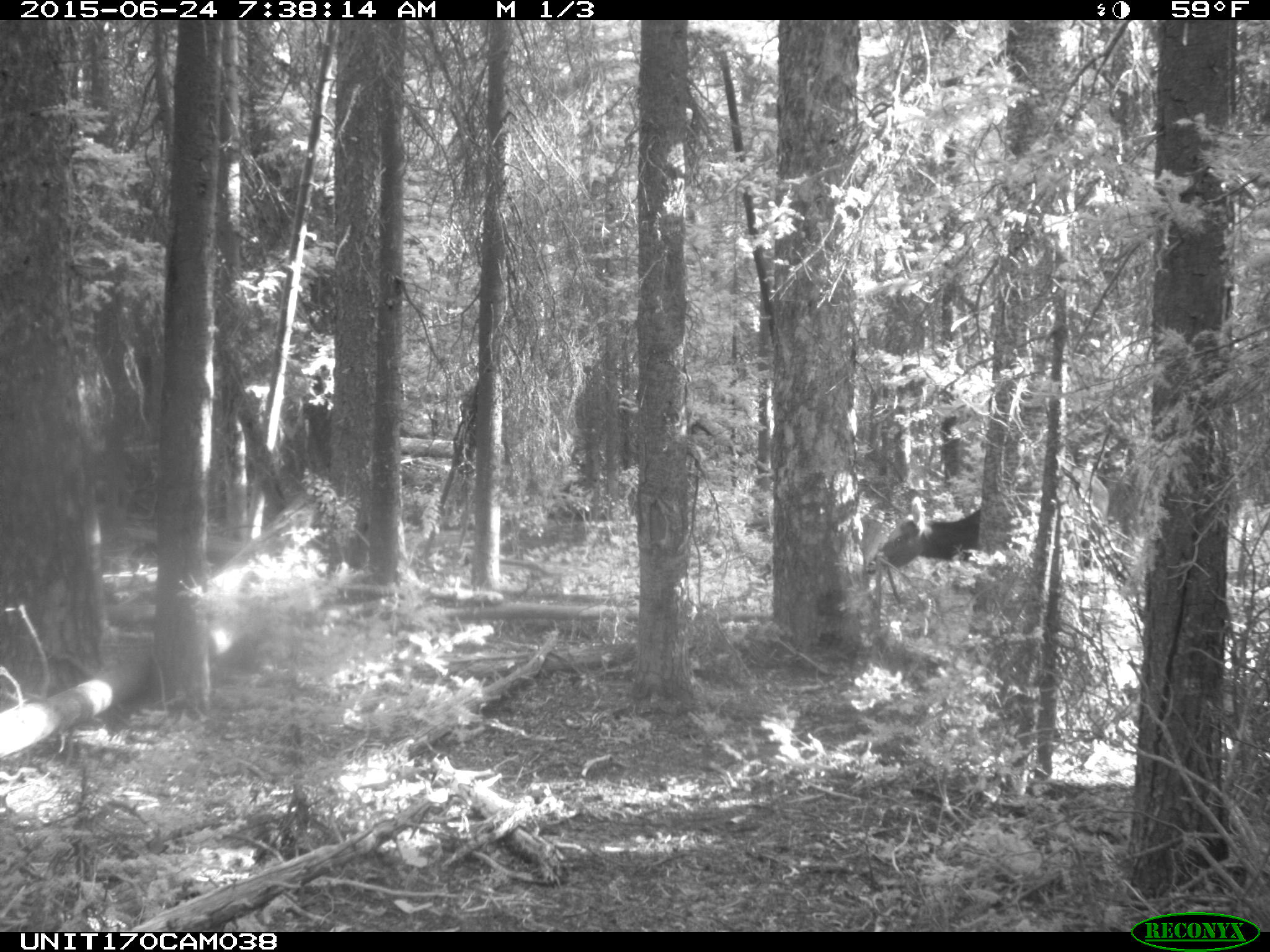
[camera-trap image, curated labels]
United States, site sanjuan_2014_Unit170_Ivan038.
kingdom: Animalia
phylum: Chordata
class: Mammalia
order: Artiodactyla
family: Cervidae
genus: Cervus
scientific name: Cervus elaphus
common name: red deer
Cervus elaphus (red deer).